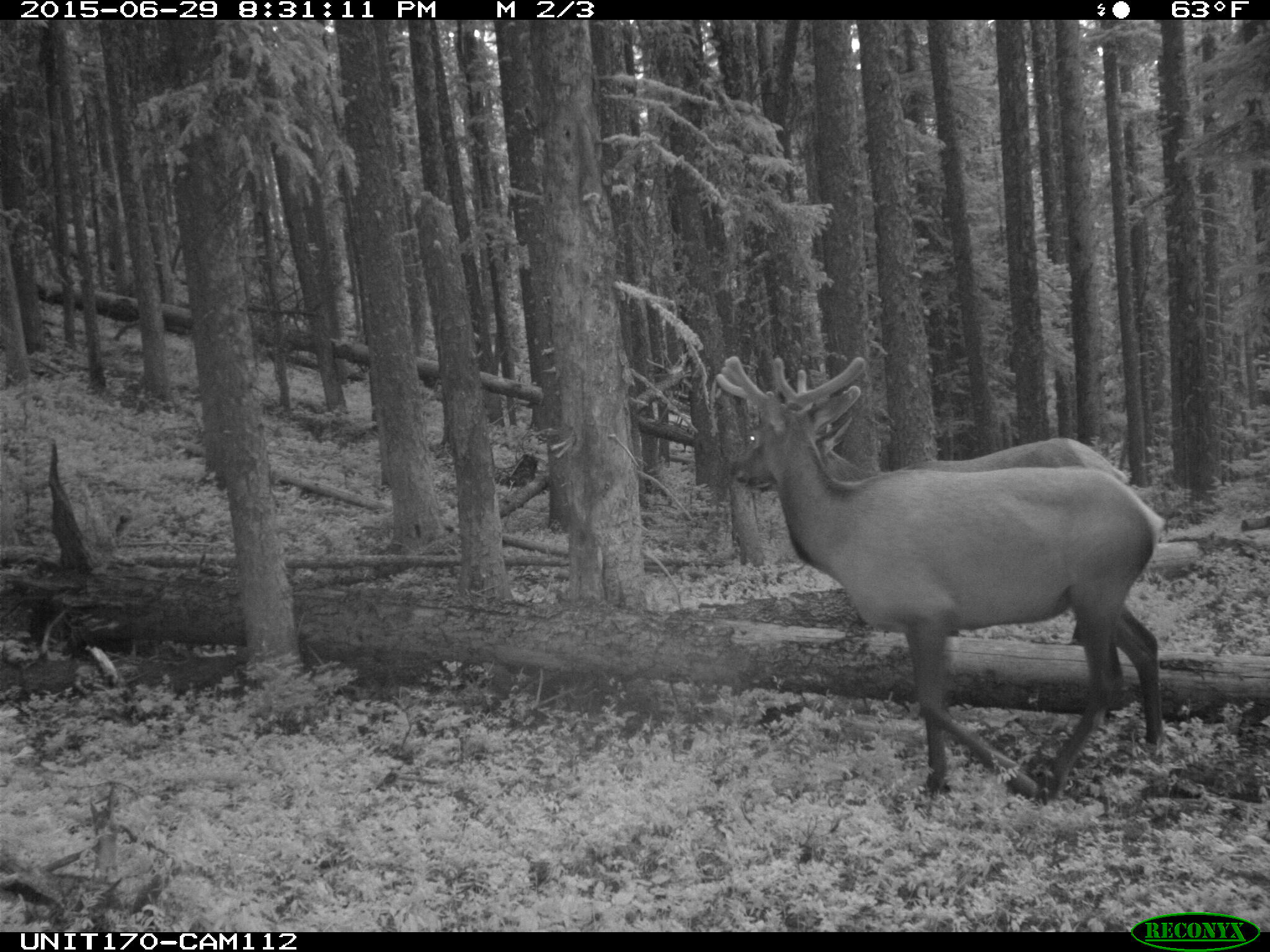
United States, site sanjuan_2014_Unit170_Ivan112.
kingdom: Animalia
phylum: Chordata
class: Mammalia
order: Artiodactyla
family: Cervidae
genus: Cervus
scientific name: Cervus elaphus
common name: red deer